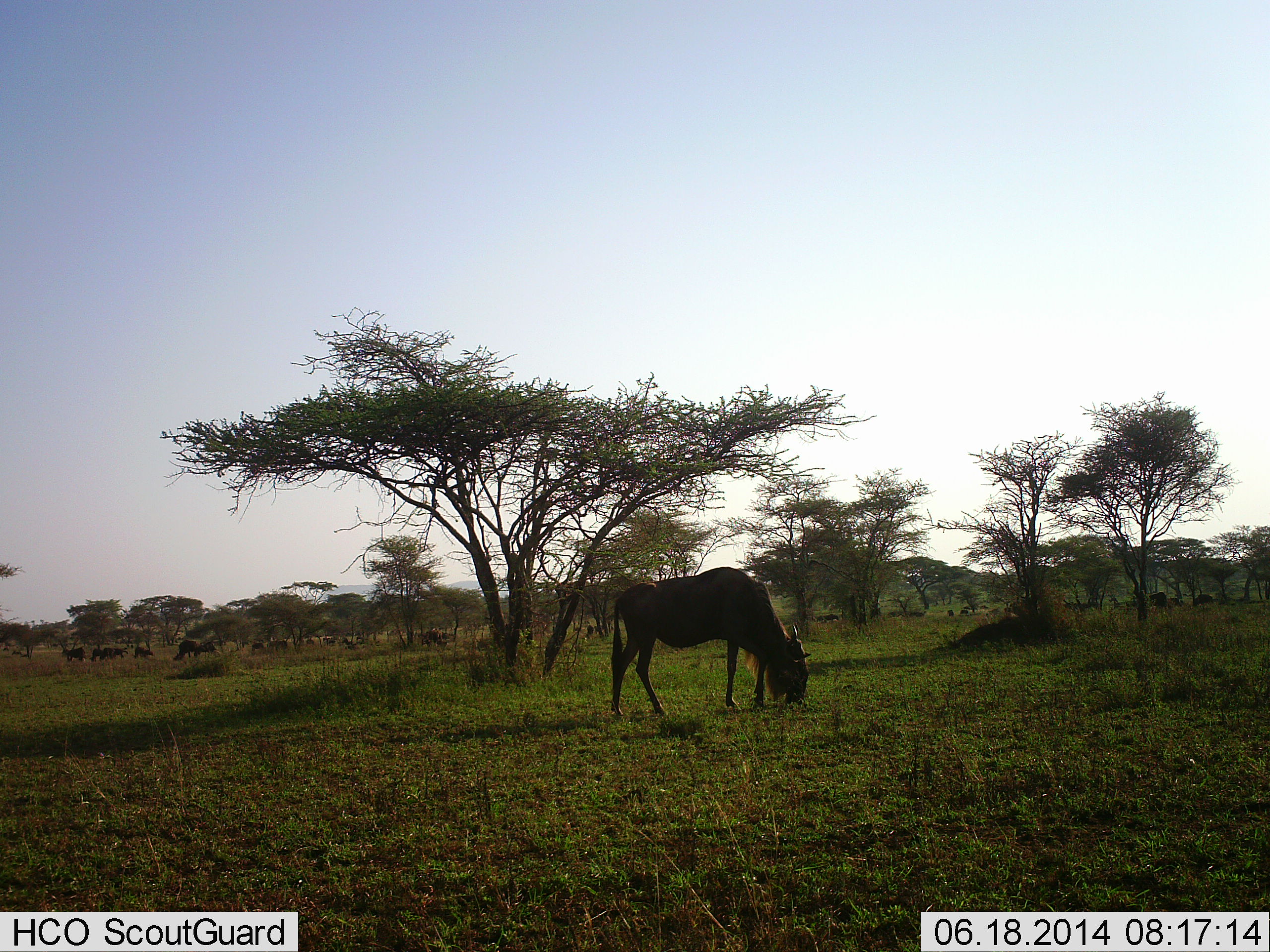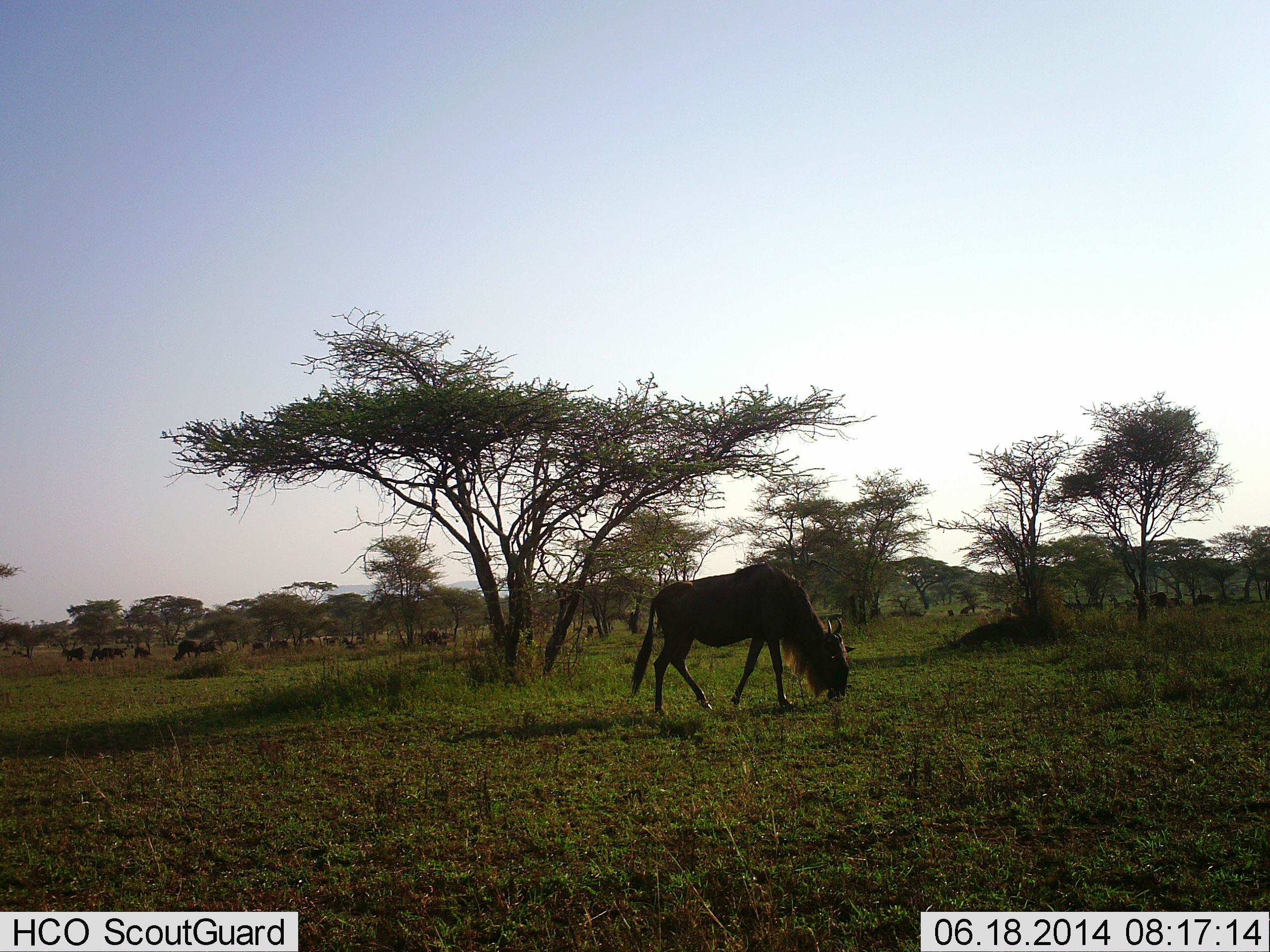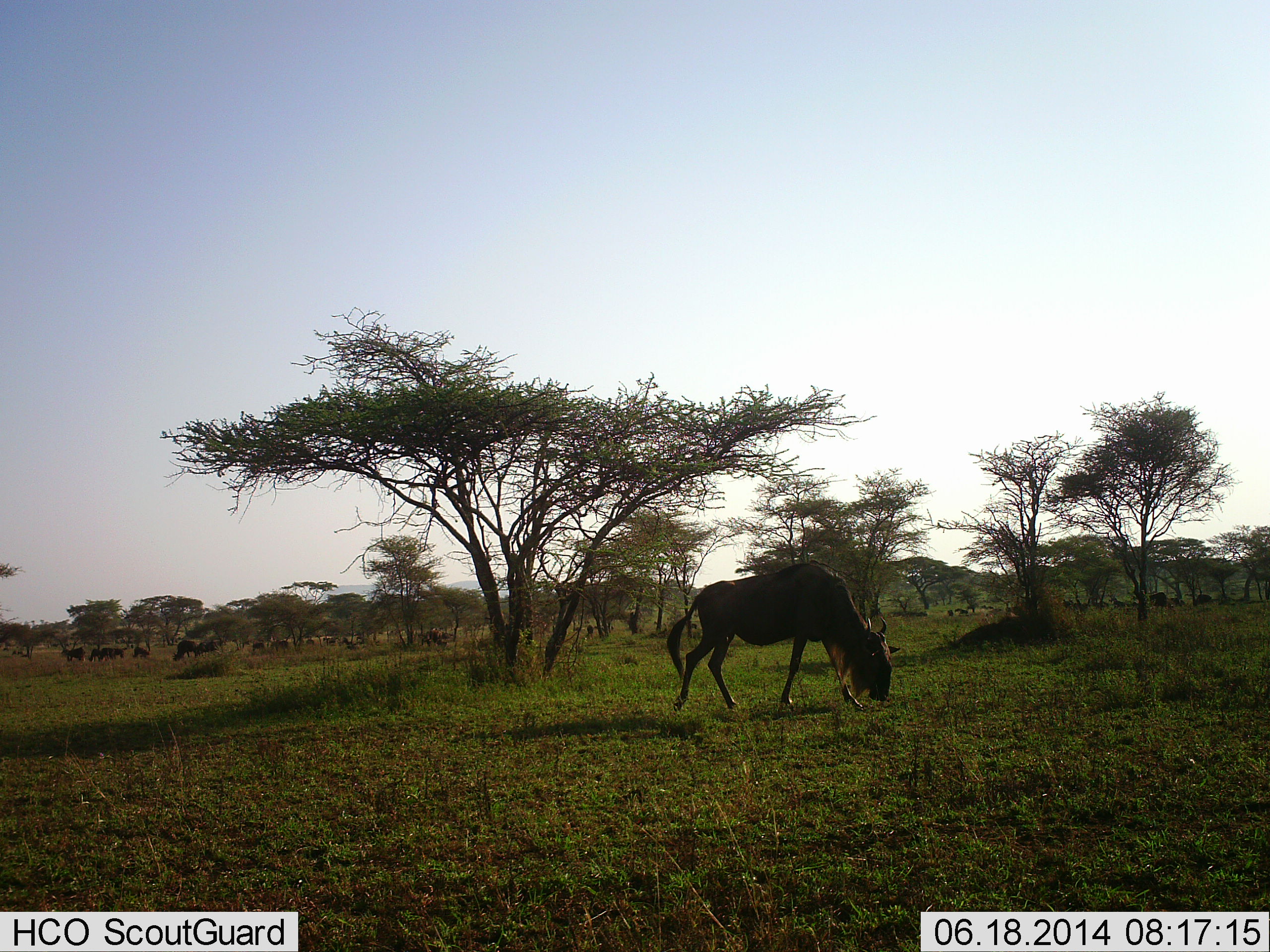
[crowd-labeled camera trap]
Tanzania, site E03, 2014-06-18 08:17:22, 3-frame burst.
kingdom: Animalia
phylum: Chordata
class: Mammalia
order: Artiodactyla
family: Bovidae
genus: Connochaetes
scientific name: Connochaetes taurinus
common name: blue wildebeest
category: wildebeest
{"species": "wildebeest (blue wildebeest) (Connochaetes taurinus)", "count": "11-50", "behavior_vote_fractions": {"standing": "20%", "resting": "0%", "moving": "30%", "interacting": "0%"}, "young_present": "0%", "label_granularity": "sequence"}